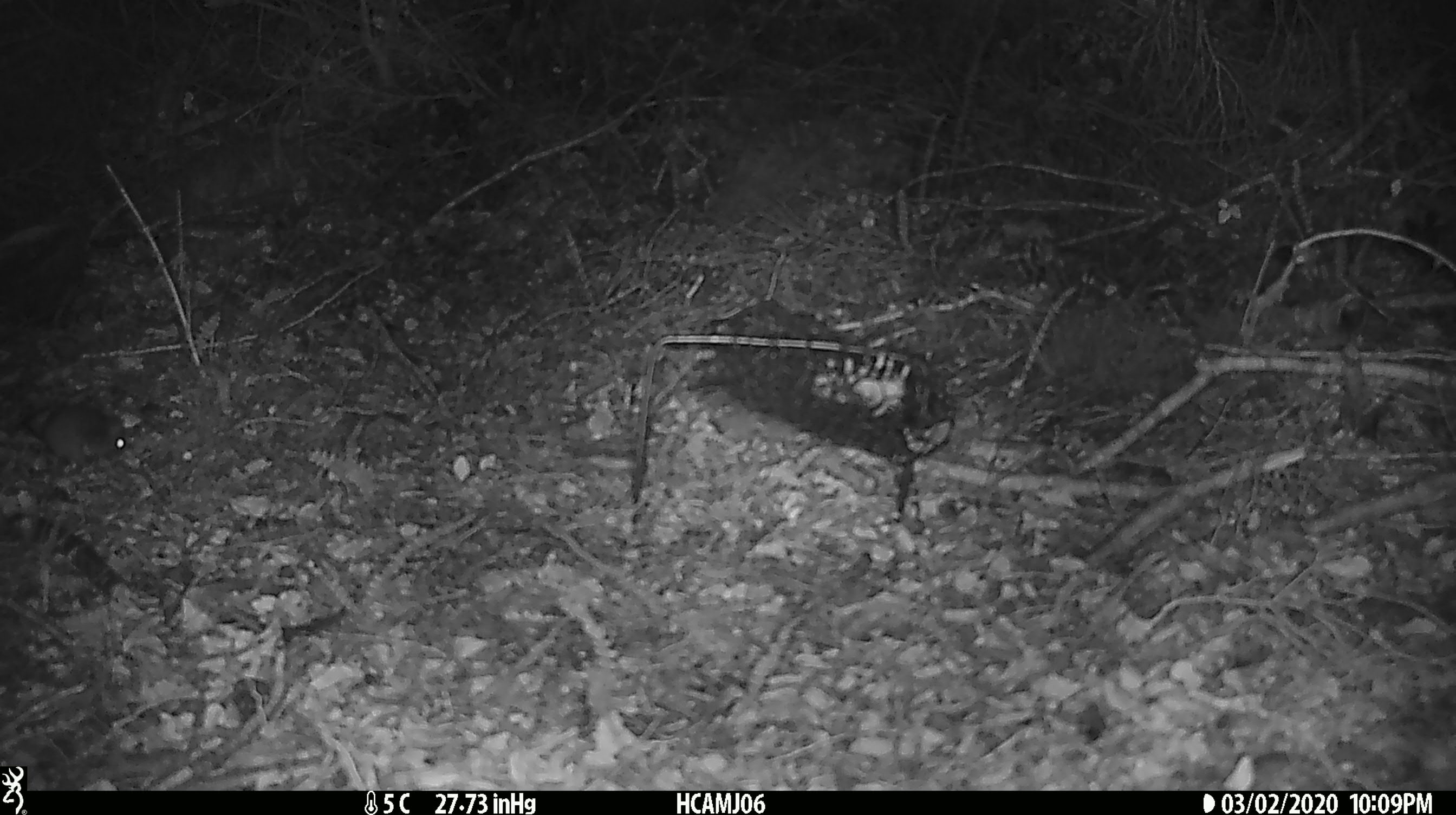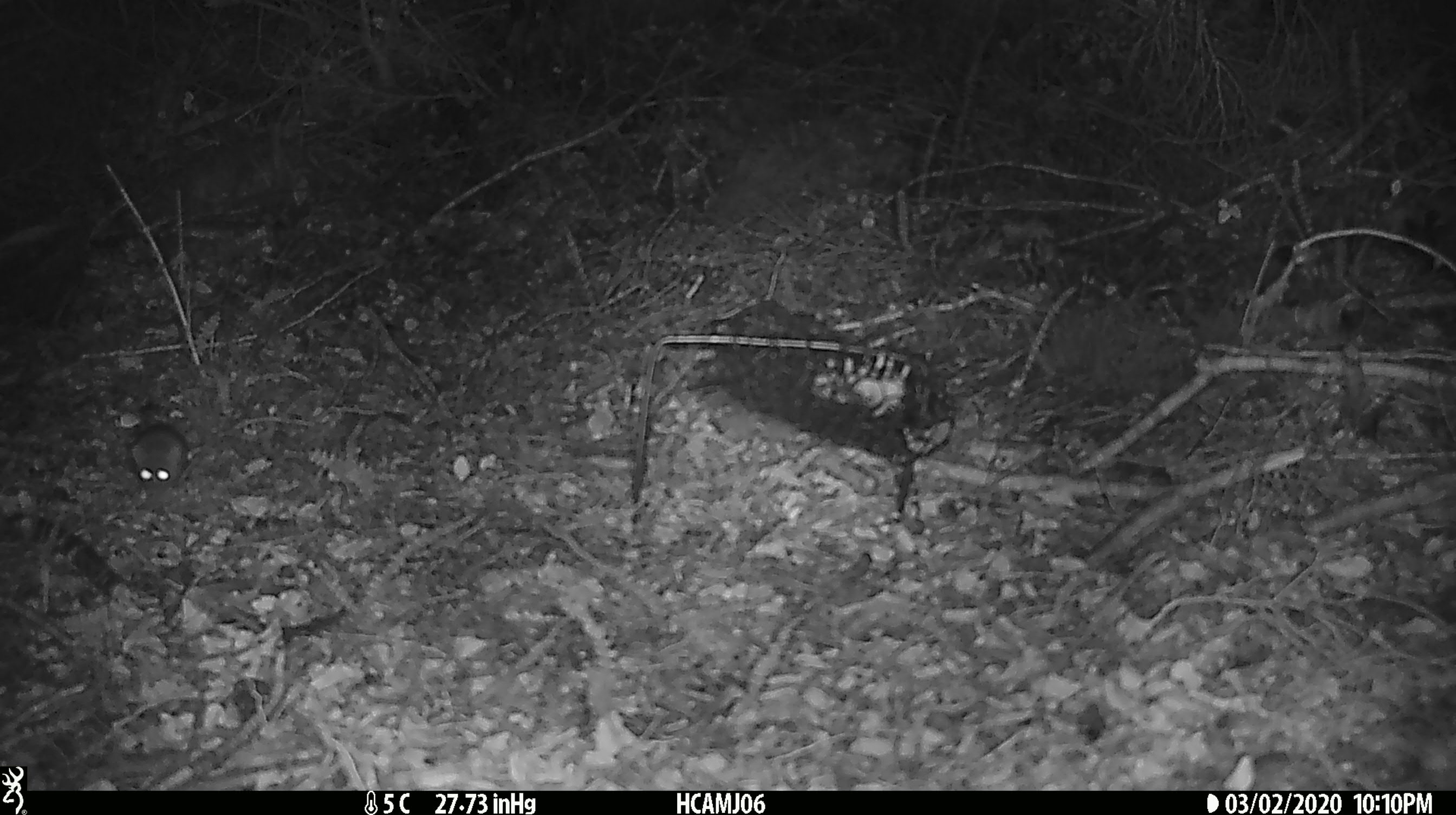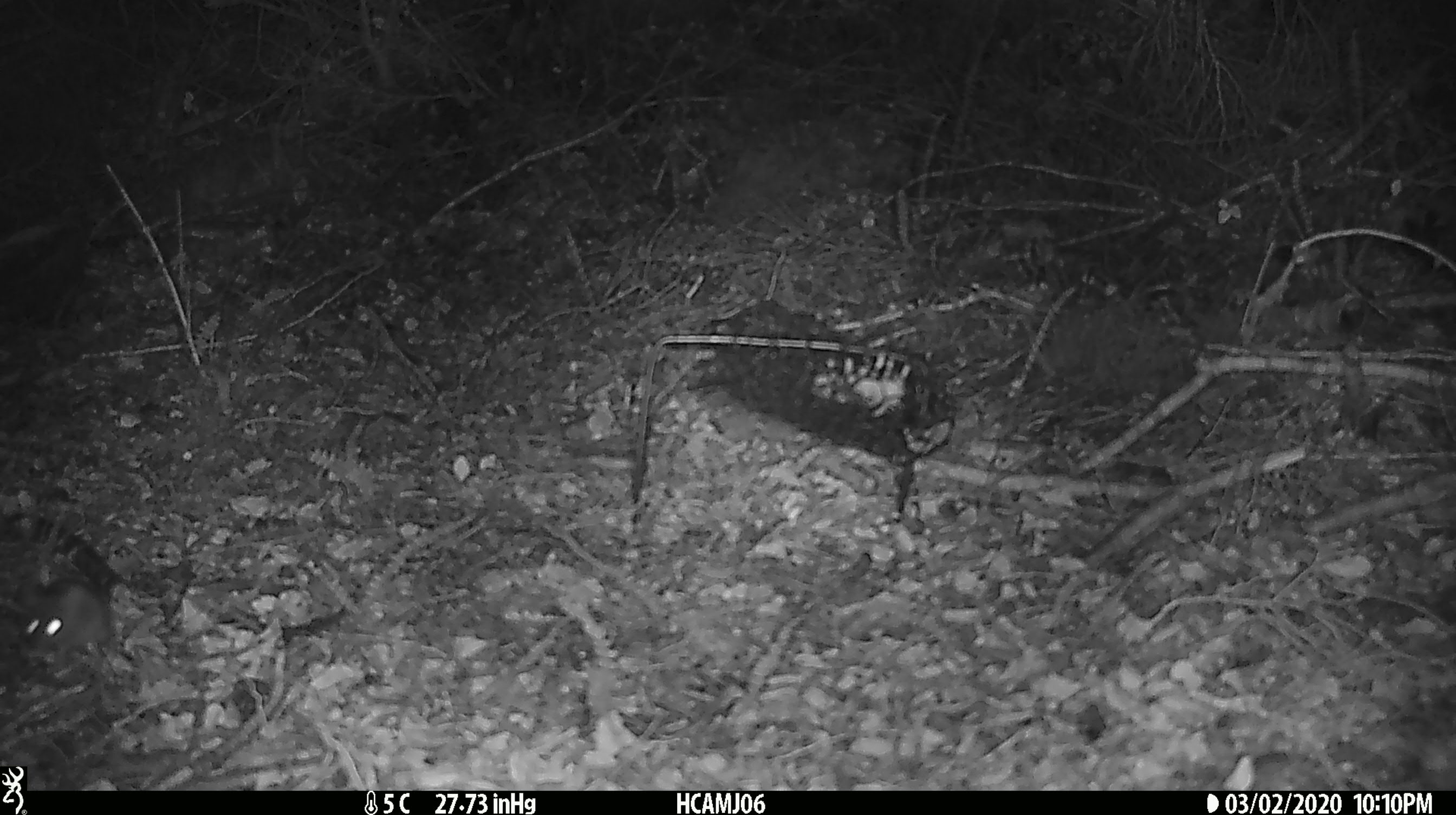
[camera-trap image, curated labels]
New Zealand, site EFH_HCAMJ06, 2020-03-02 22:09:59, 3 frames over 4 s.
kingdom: Animalia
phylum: Chordata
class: Mammalia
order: Rodentia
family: Muridae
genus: Mus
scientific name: Mus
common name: mouse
Mouse (Mus).